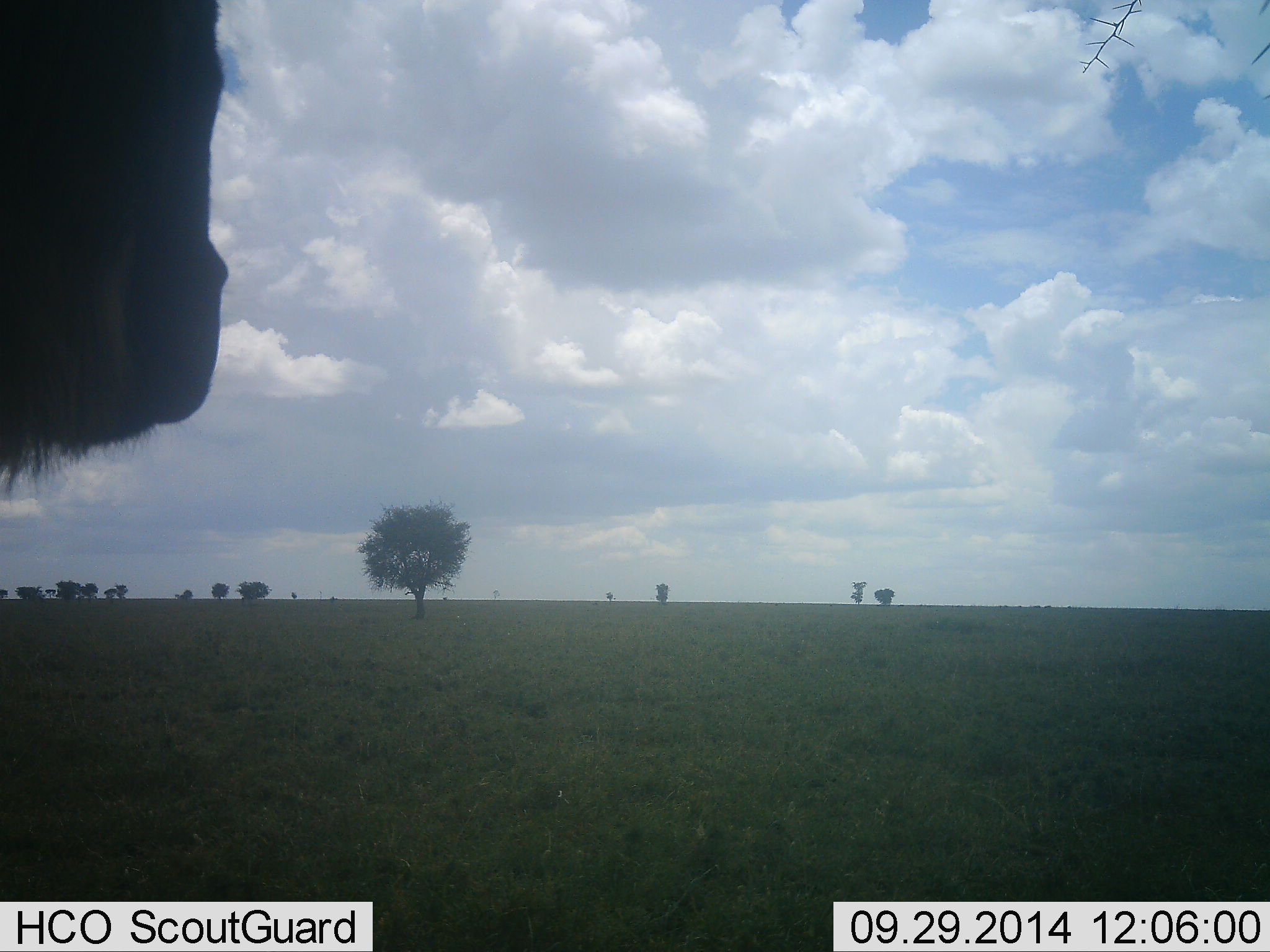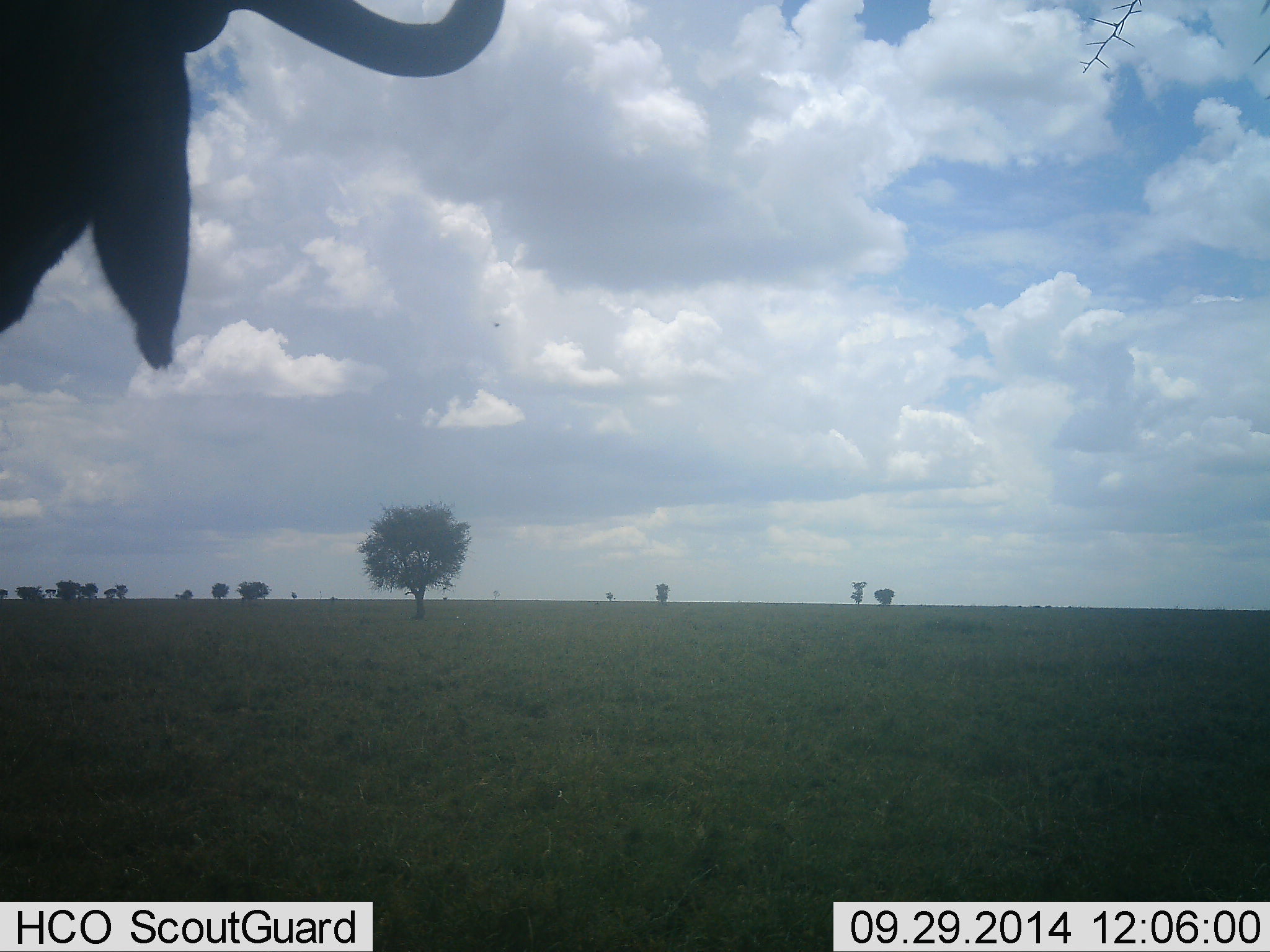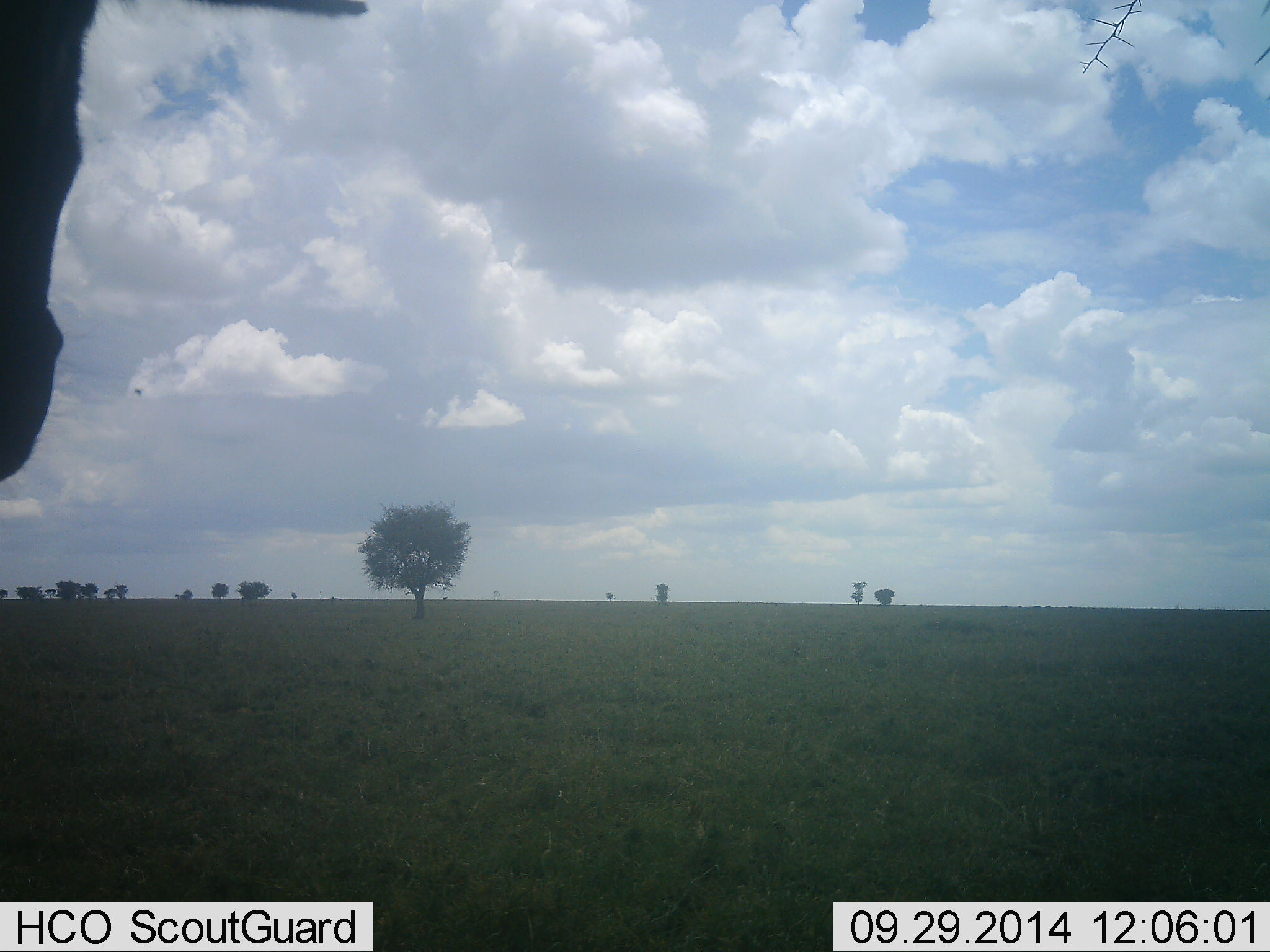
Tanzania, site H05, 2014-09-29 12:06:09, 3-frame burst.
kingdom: Animalia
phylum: Chordata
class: Mammalia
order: Artiodactyla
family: Bovidae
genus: Connochaetes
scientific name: Connochaetes taurinus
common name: blue wildebeest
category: wildebeest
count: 1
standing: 90%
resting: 0%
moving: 10%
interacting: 0%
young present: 0%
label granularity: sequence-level